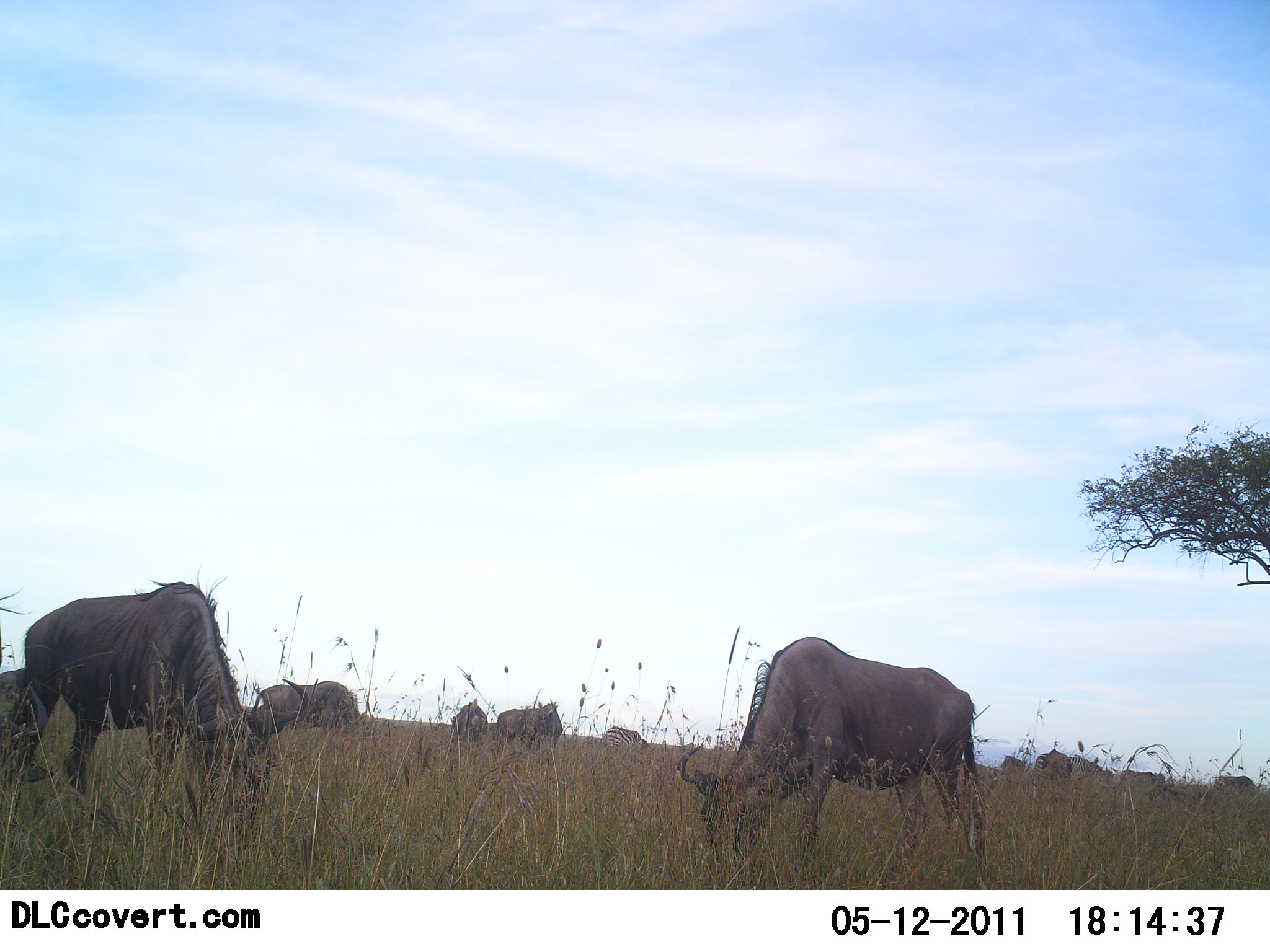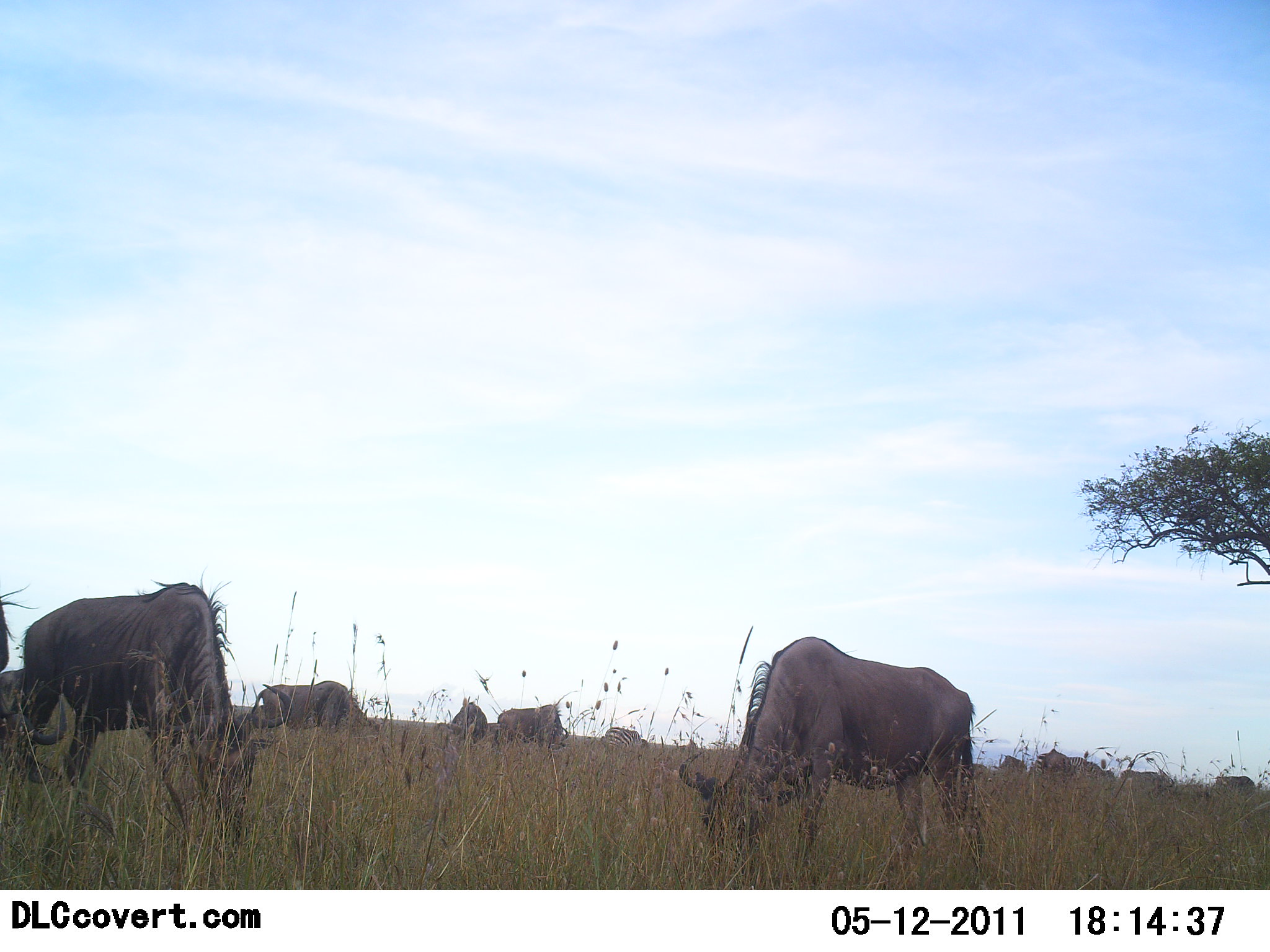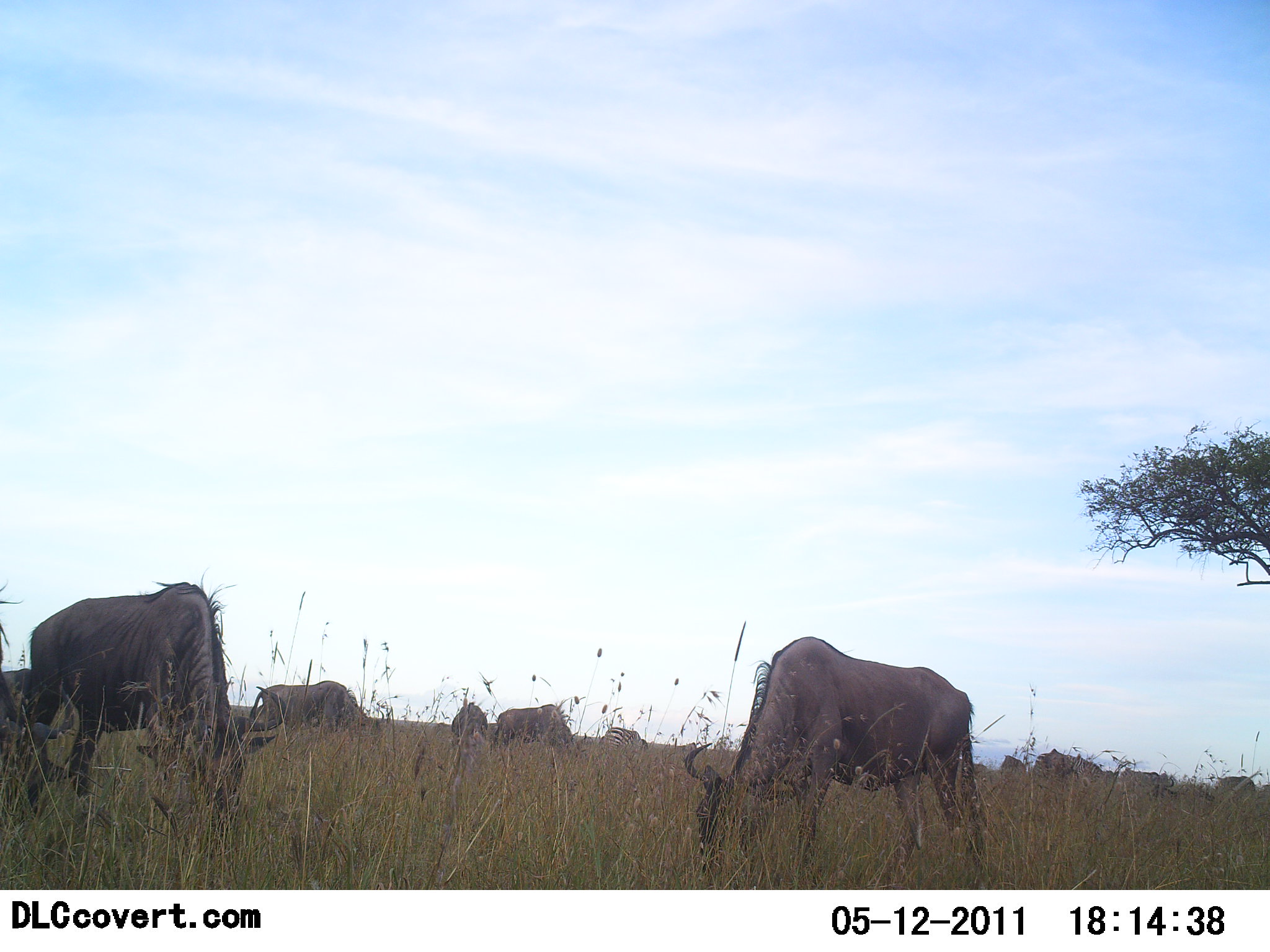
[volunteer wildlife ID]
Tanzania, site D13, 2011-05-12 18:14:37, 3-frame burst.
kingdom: Animalia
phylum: Chordata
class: Mammalia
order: Artiodactyla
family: Bovidae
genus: Connochaetes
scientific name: Connochaetes taurinus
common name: blue wildebeest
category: wildebeest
Wildebeest (blue wildebeest) (Connochaetes taurinus), count 11-50. Behavior (volunteer vote fractions): standing 8%, resting 8%, moving 0%, interacting 0%. Young present (vote fraction): 0%. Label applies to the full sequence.